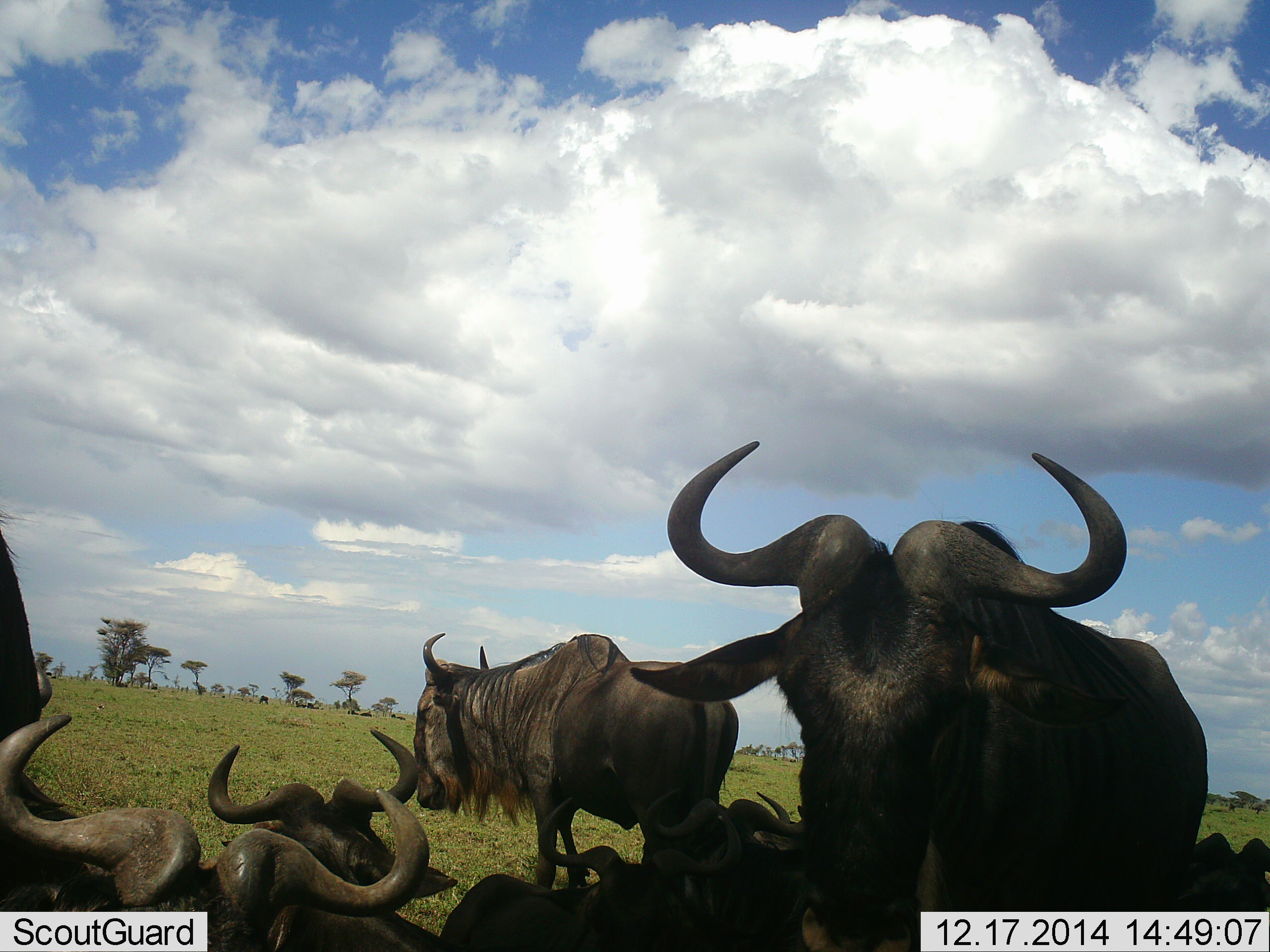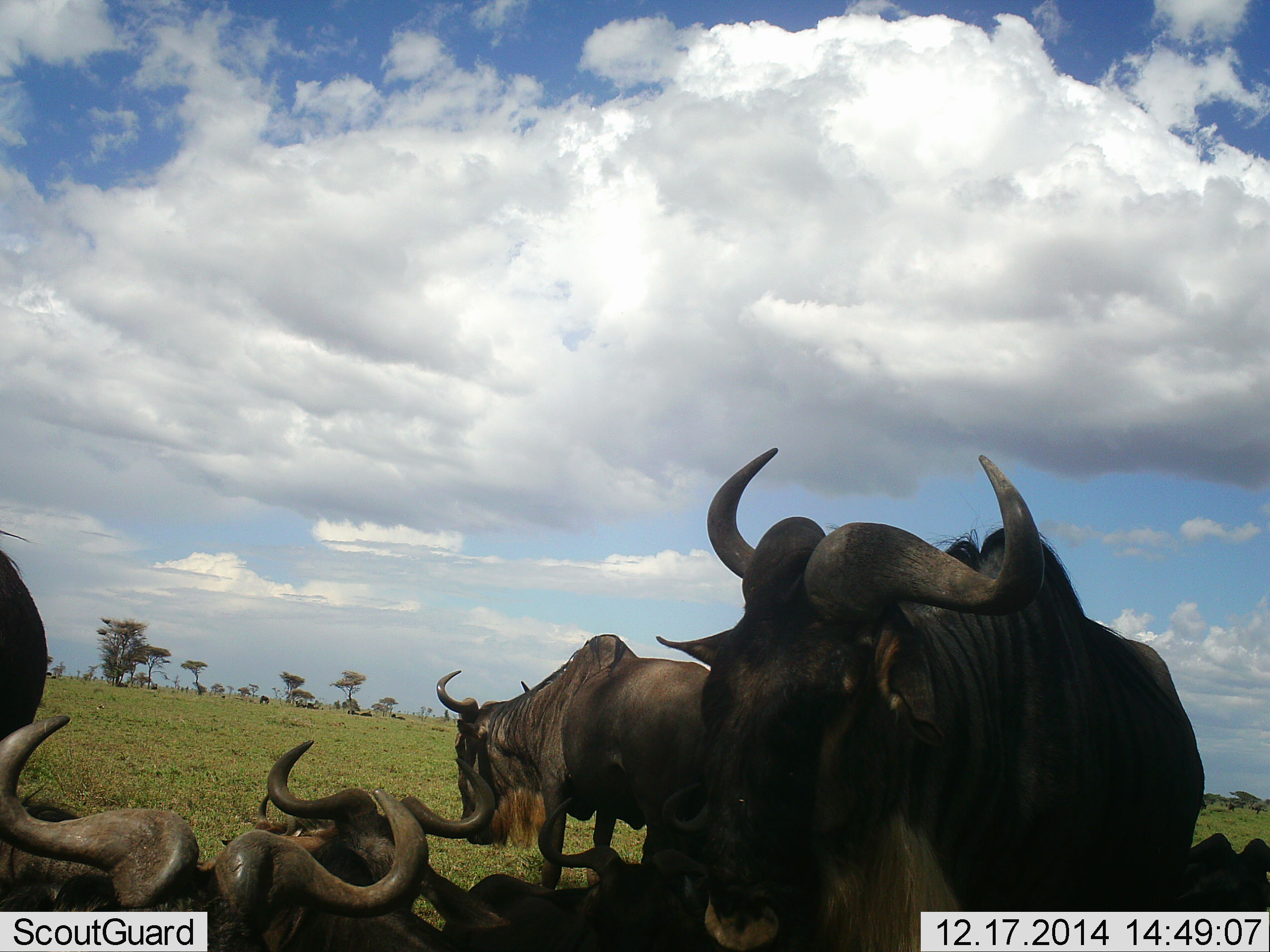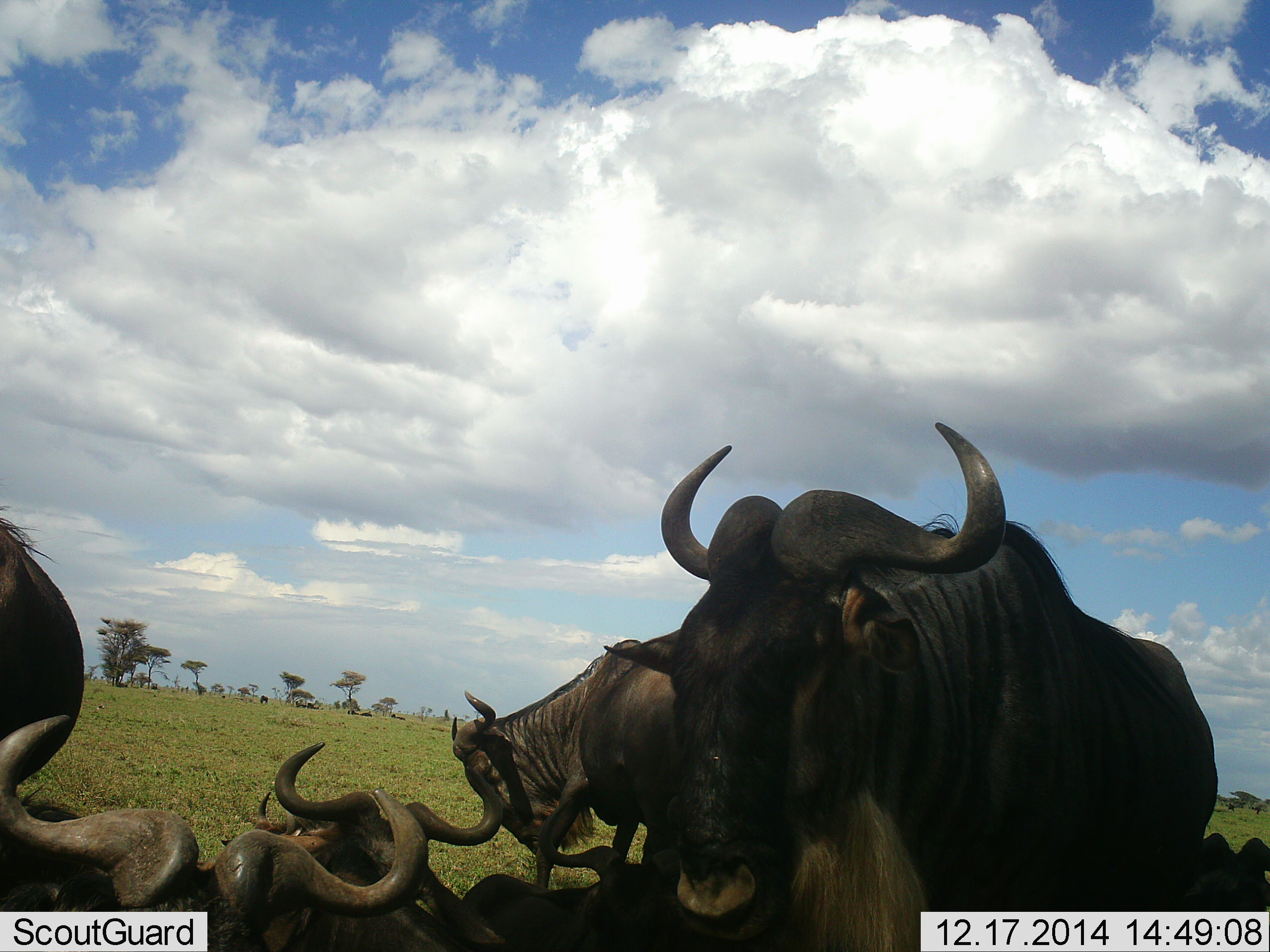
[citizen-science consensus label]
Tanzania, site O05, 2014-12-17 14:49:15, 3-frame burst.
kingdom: Animalia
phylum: Chordata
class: Mammalia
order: Artiodactyla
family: Bovidae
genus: Connochaetes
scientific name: Connochaetes taurinus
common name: blue wildebeest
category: wildebeest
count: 7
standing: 60%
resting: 100%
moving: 0%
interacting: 0%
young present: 0%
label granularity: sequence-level